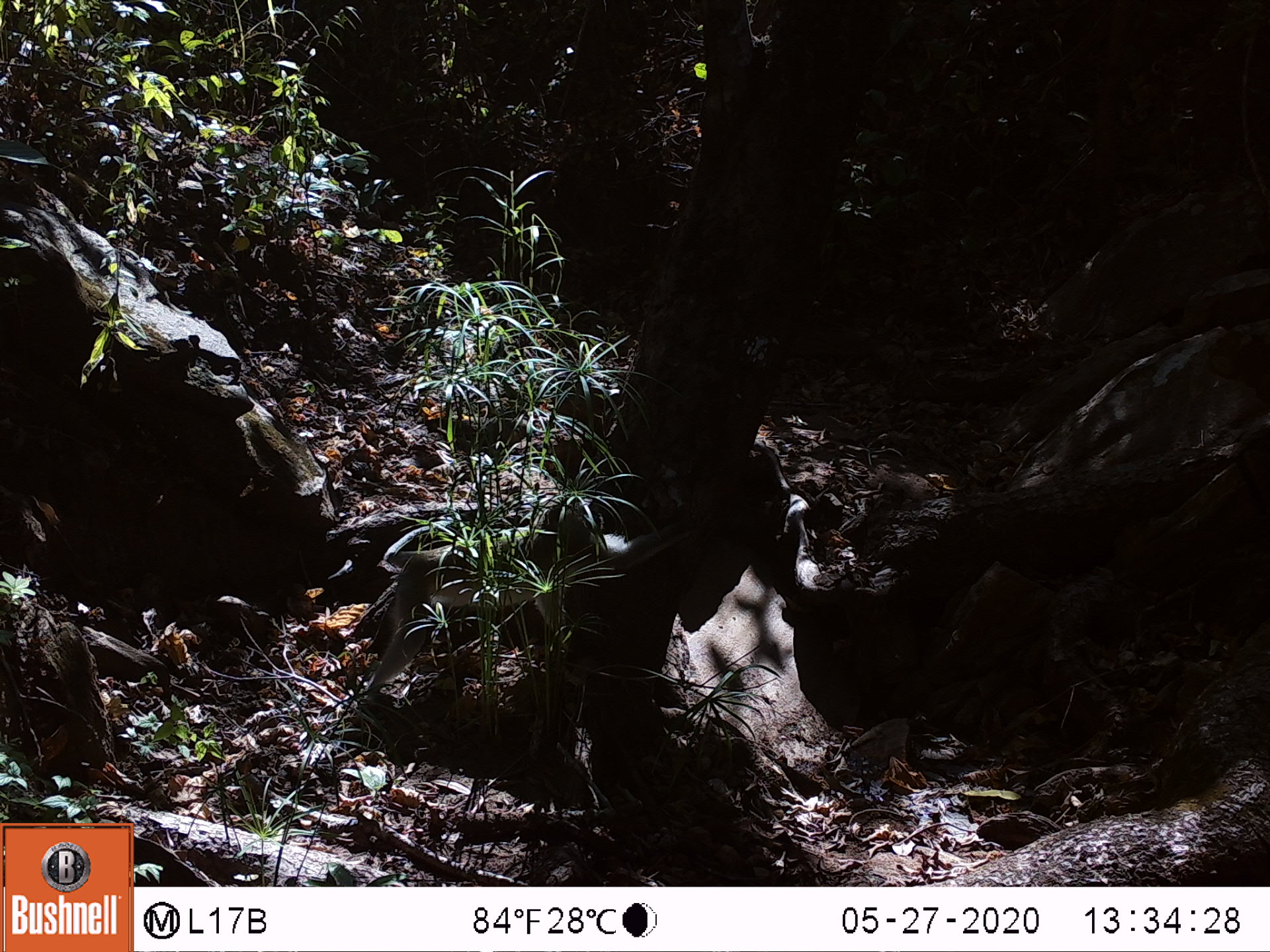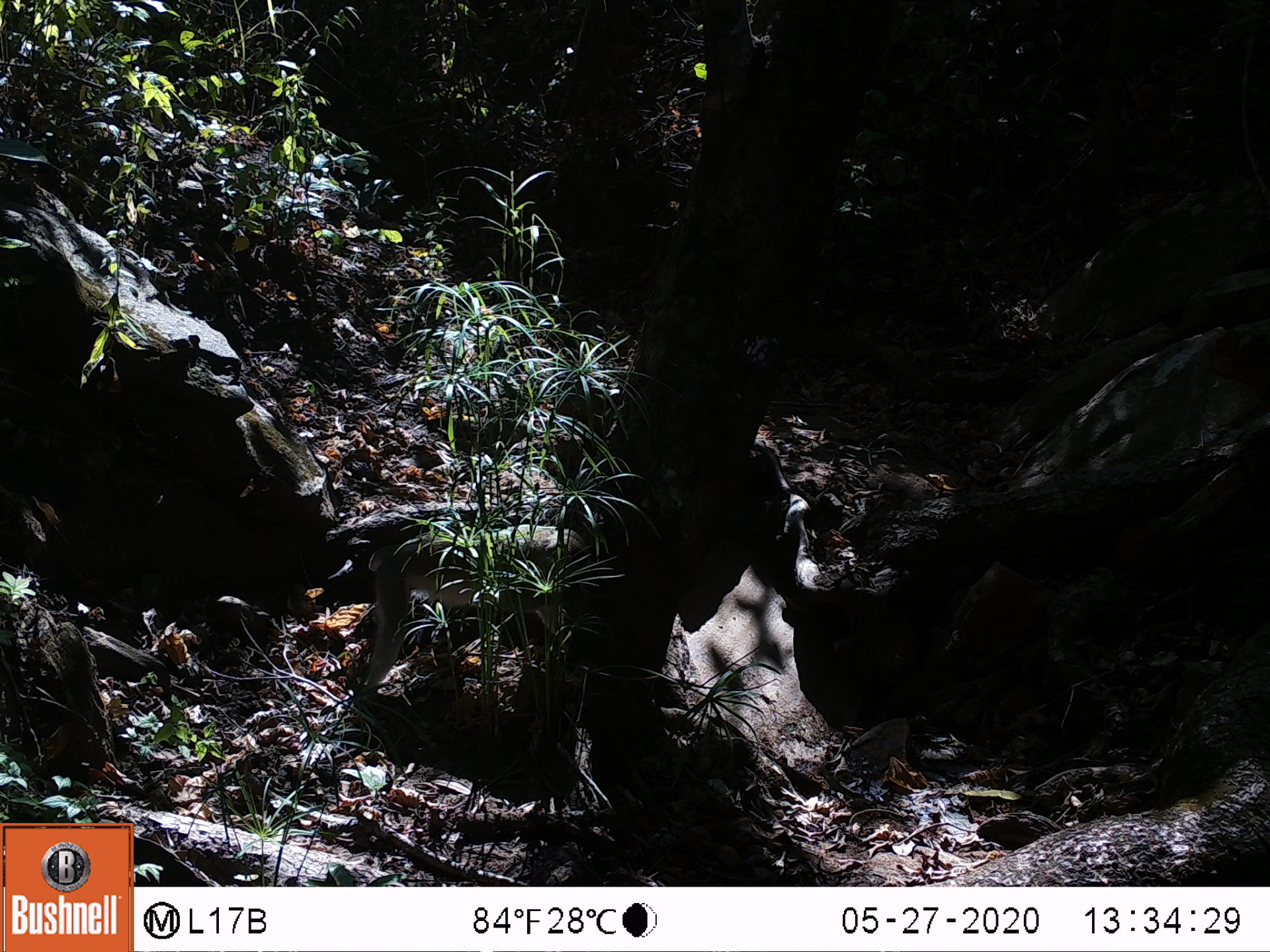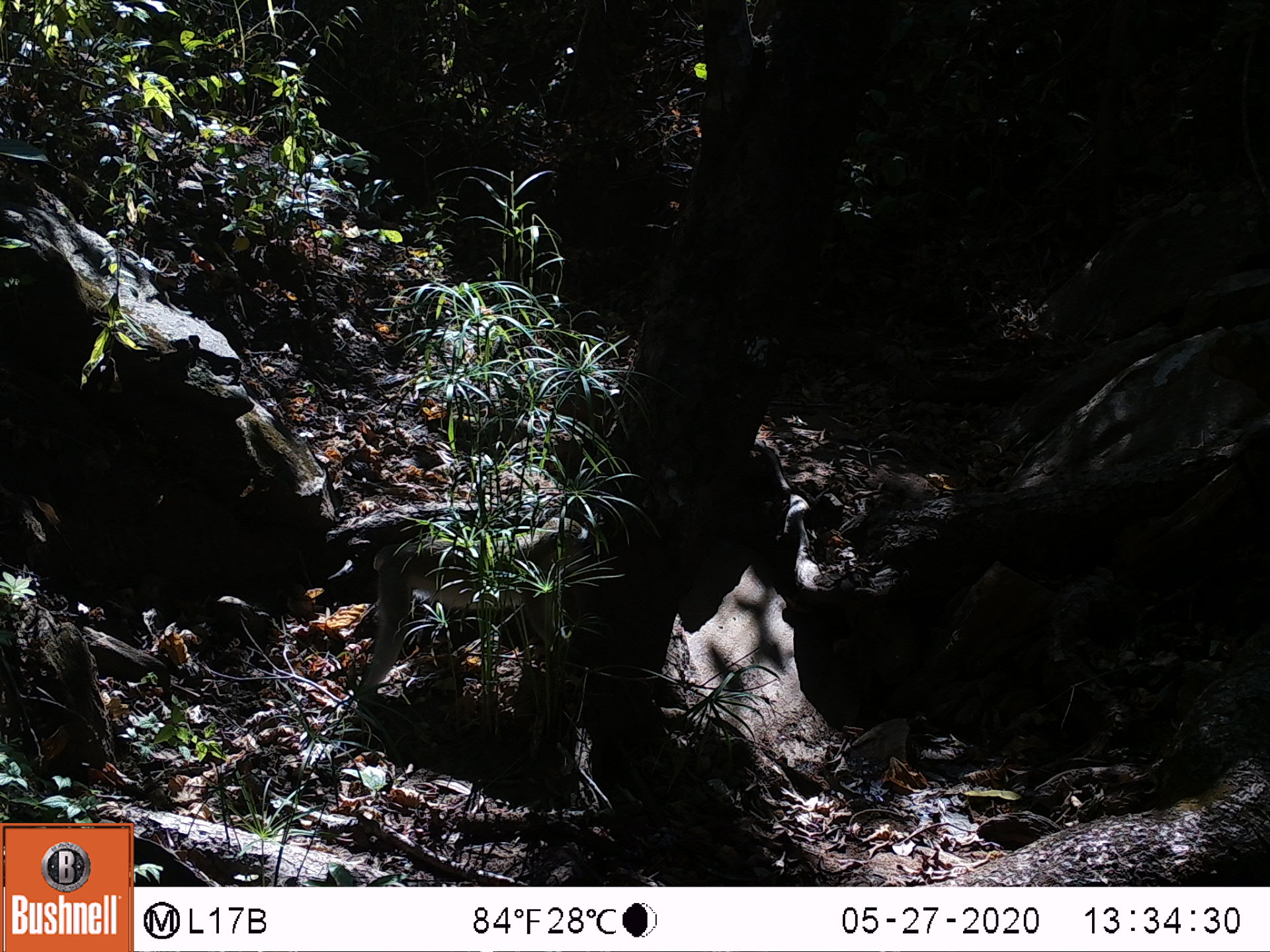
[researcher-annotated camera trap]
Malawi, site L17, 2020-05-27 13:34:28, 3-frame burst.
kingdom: Animalia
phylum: Chordata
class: Mammalia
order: Primates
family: Cercopithecidae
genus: Chlorocebus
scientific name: Chlorocebus pygerythrus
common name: vervet monkey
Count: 1.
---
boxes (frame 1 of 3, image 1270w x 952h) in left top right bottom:
vervet monkey: 352 493 710 715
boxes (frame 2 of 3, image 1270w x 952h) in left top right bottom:
vervet monkey: 347 510 649 710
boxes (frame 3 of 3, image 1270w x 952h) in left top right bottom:
vervet monkey: 347 501 607 712